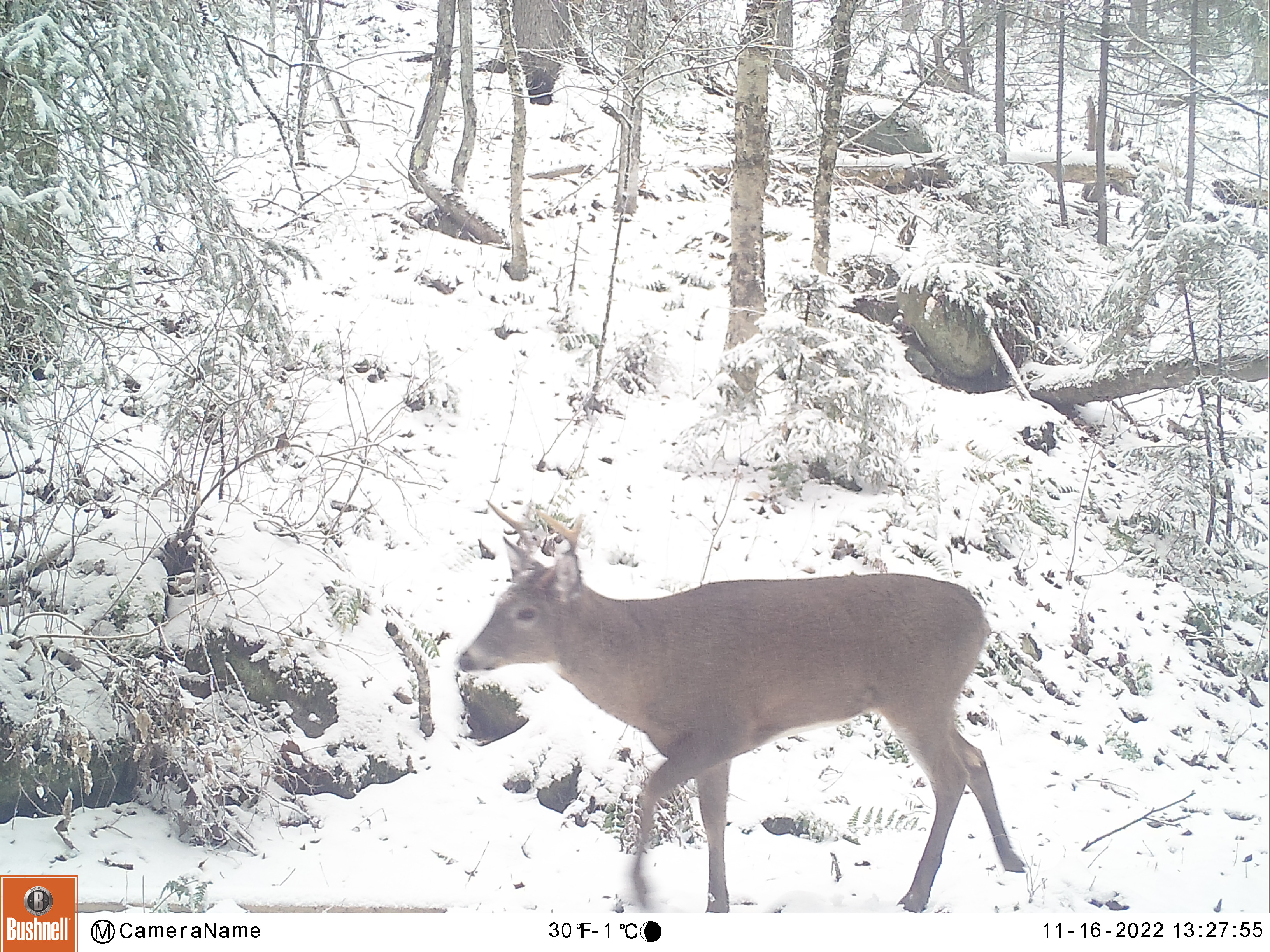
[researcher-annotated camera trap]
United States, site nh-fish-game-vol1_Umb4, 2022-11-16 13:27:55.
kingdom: Animalia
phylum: Chordata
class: Mammalia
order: Artiodactyla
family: Cervidae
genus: Odocoileus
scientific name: Odocoileus virginianus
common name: white-tailed deer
White-tailed deer (Odocoileus virginianus).